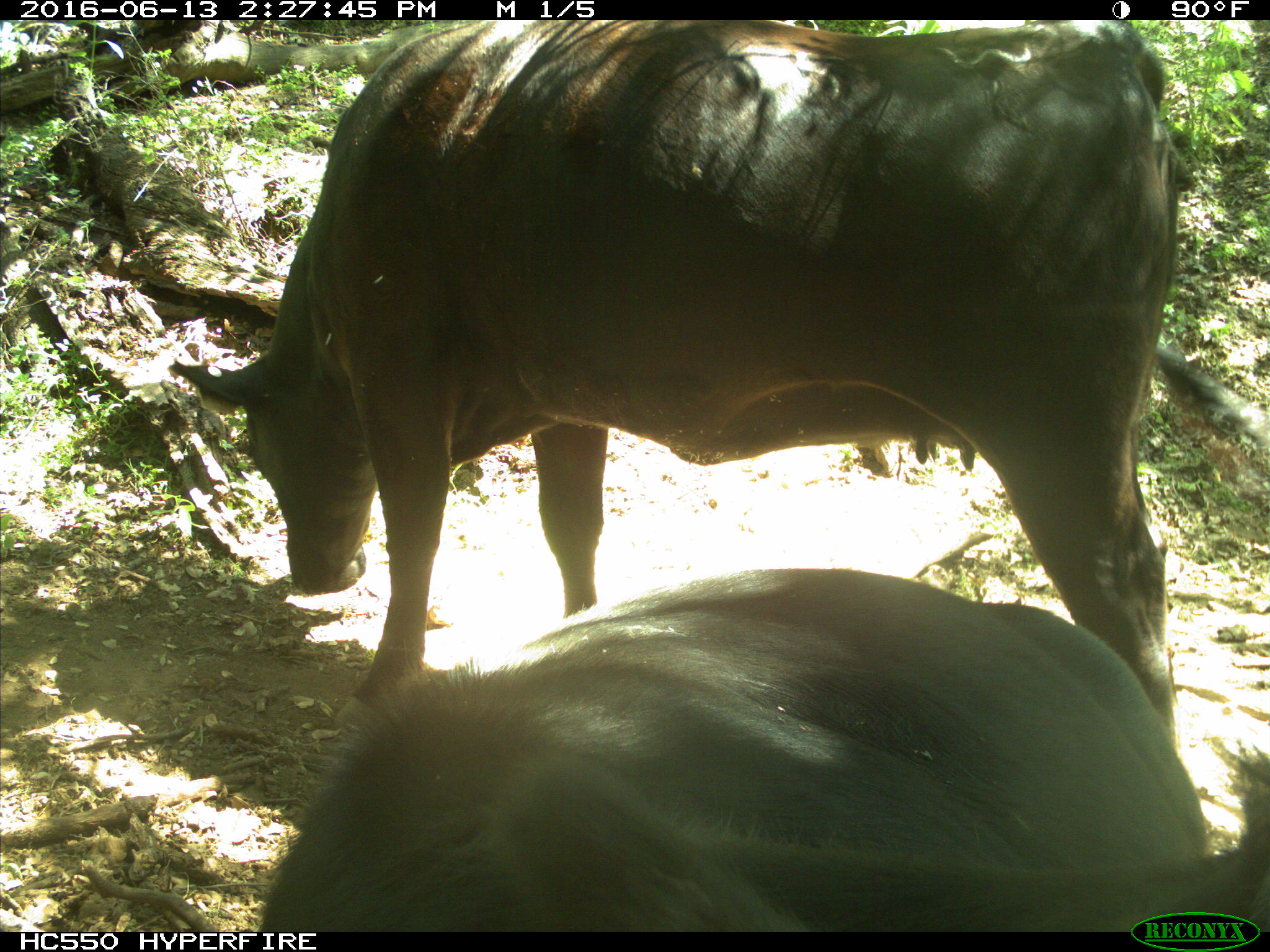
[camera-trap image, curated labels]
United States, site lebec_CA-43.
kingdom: Animalia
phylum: Chordata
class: Mammalia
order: Artiodactyla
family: Bovidae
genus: Bos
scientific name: Bos taurus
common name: domestic cow